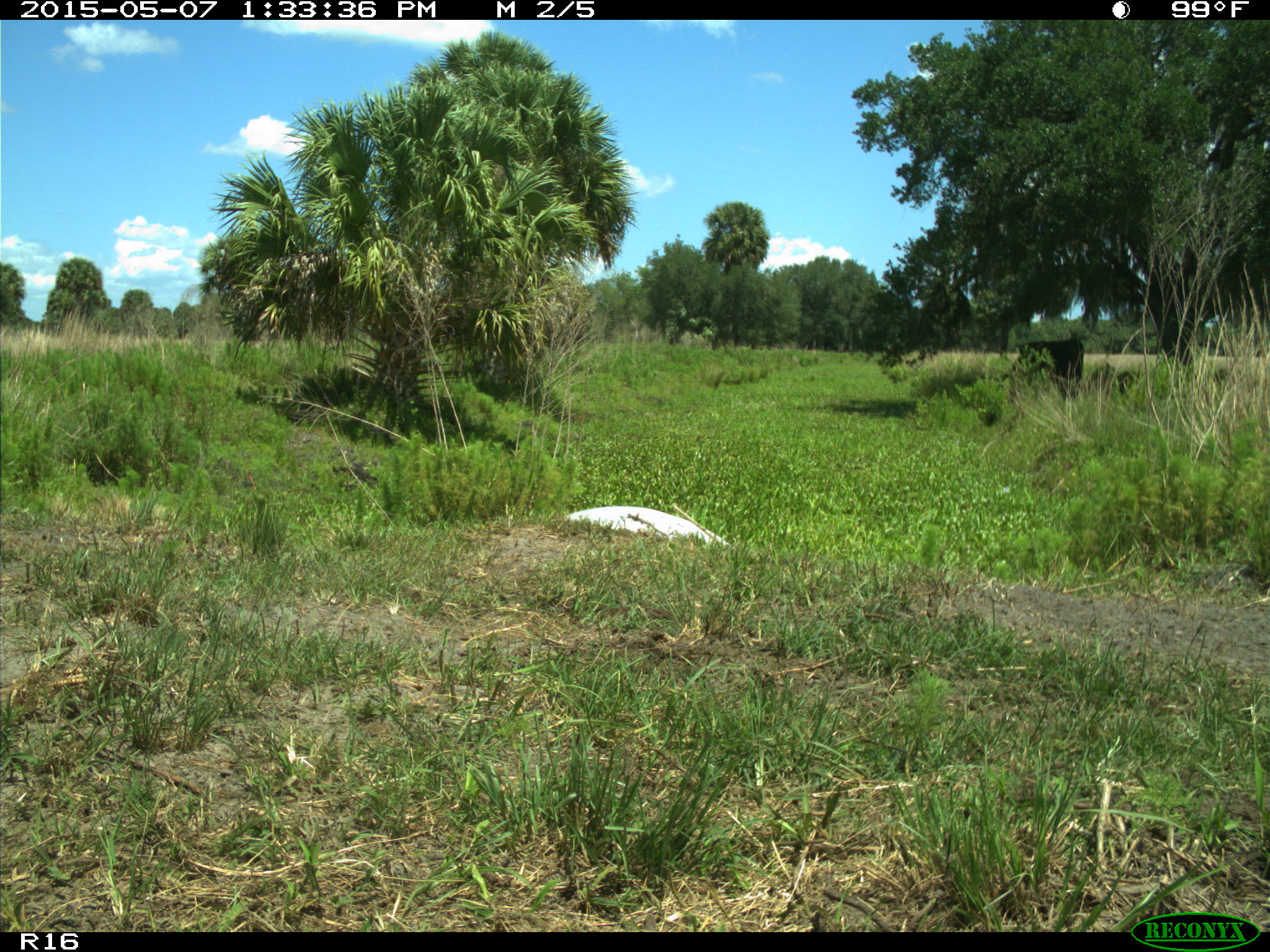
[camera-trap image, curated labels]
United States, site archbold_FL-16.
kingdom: Animalia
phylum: Chordata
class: Mammalia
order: Artiodactyla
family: Bovidae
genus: Bos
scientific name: Bos taurus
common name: domestic cow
Bos taurus (domestic cow).